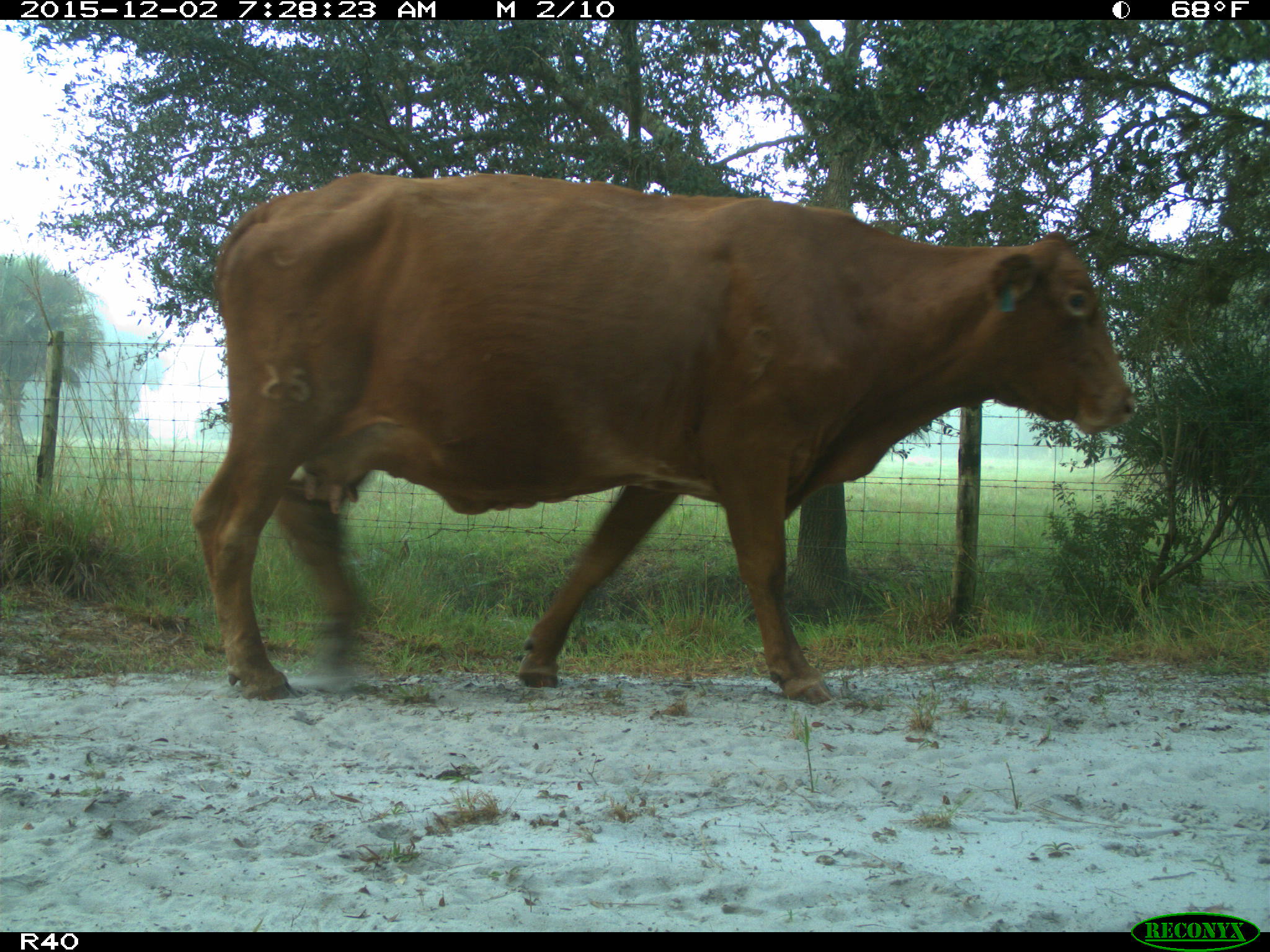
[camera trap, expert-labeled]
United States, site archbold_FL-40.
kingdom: Animalia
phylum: Chordata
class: Mammalia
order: Artiodactyla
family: Bovidae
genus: Bos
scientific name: Bos taurus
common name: domestic cow